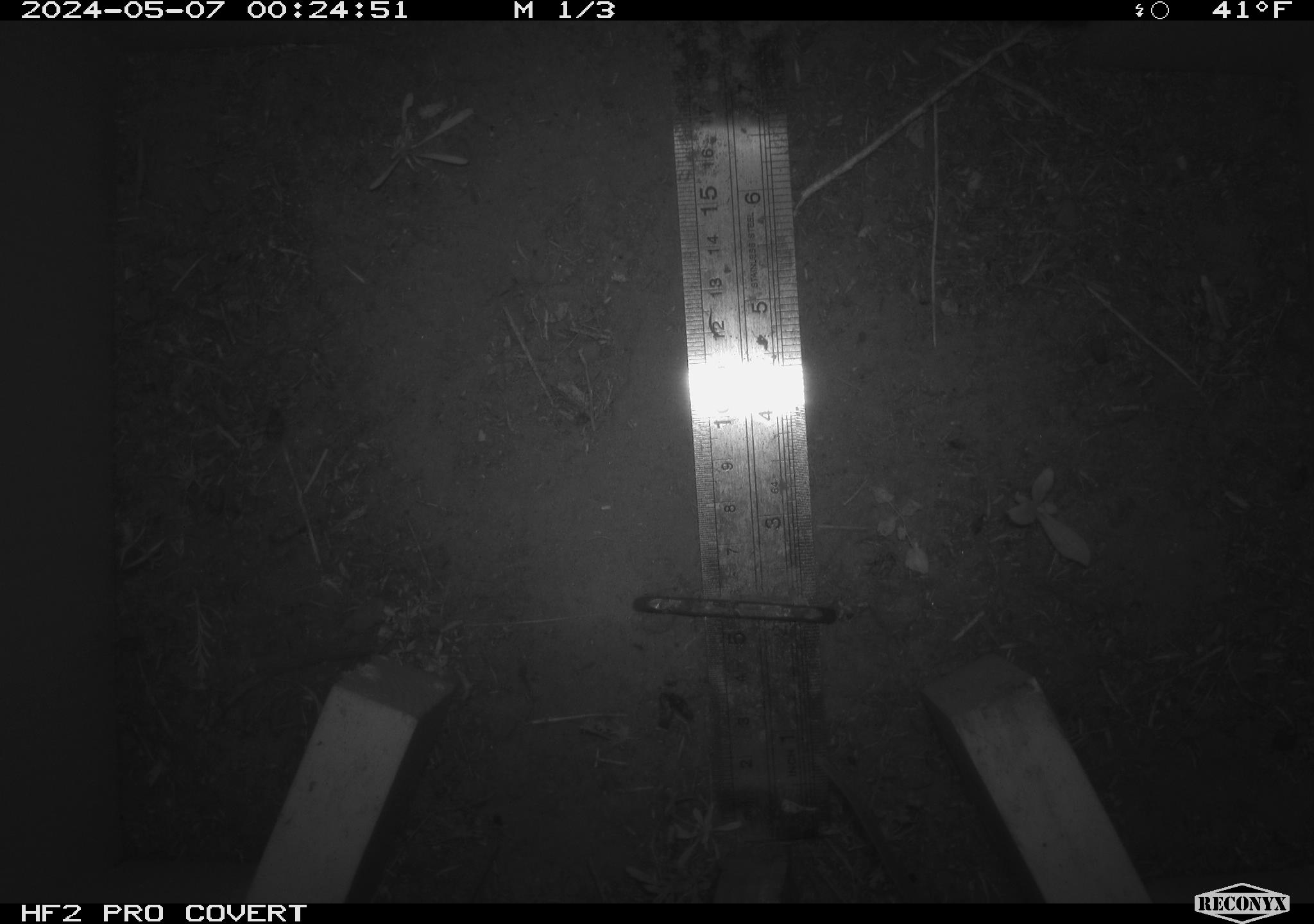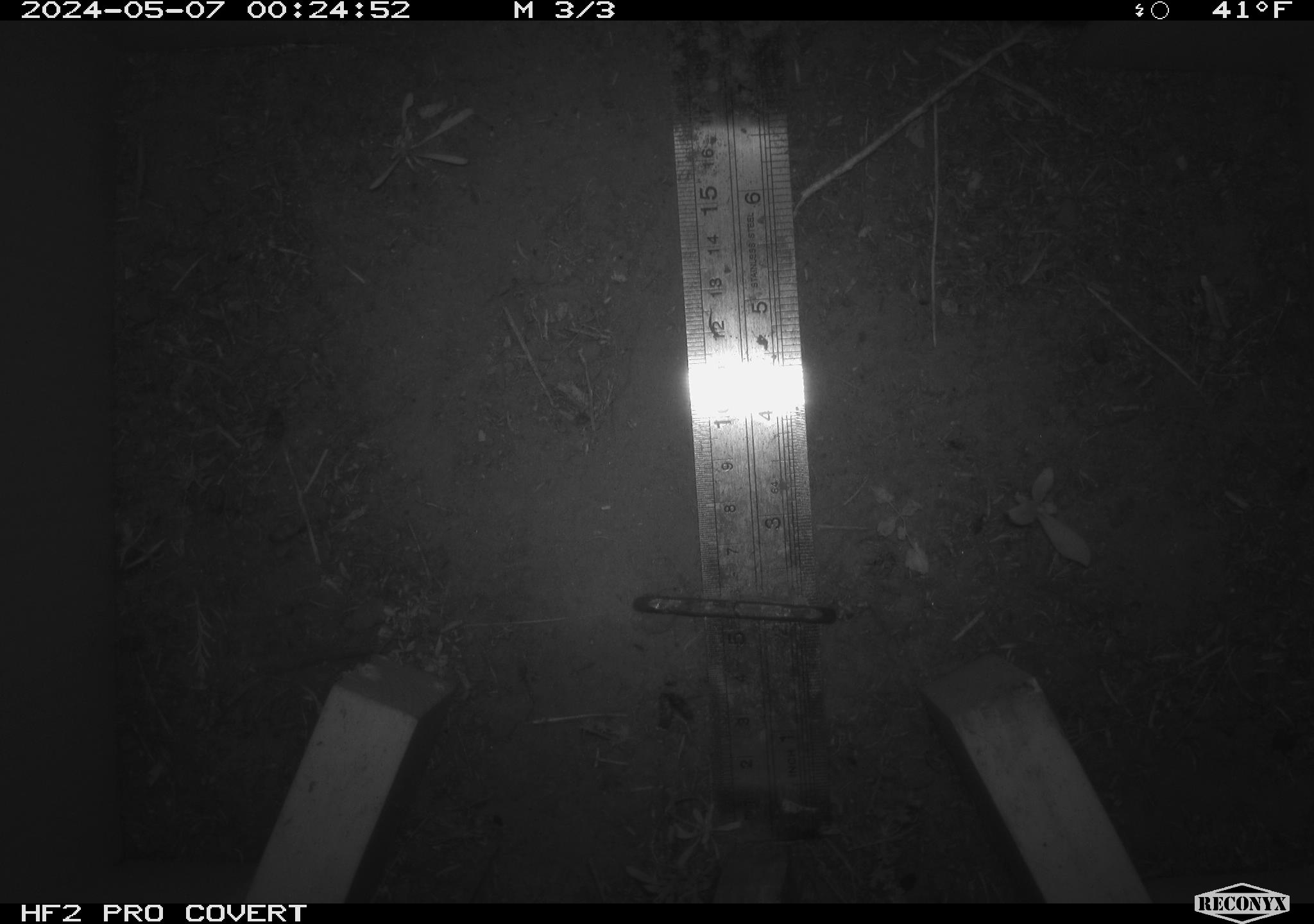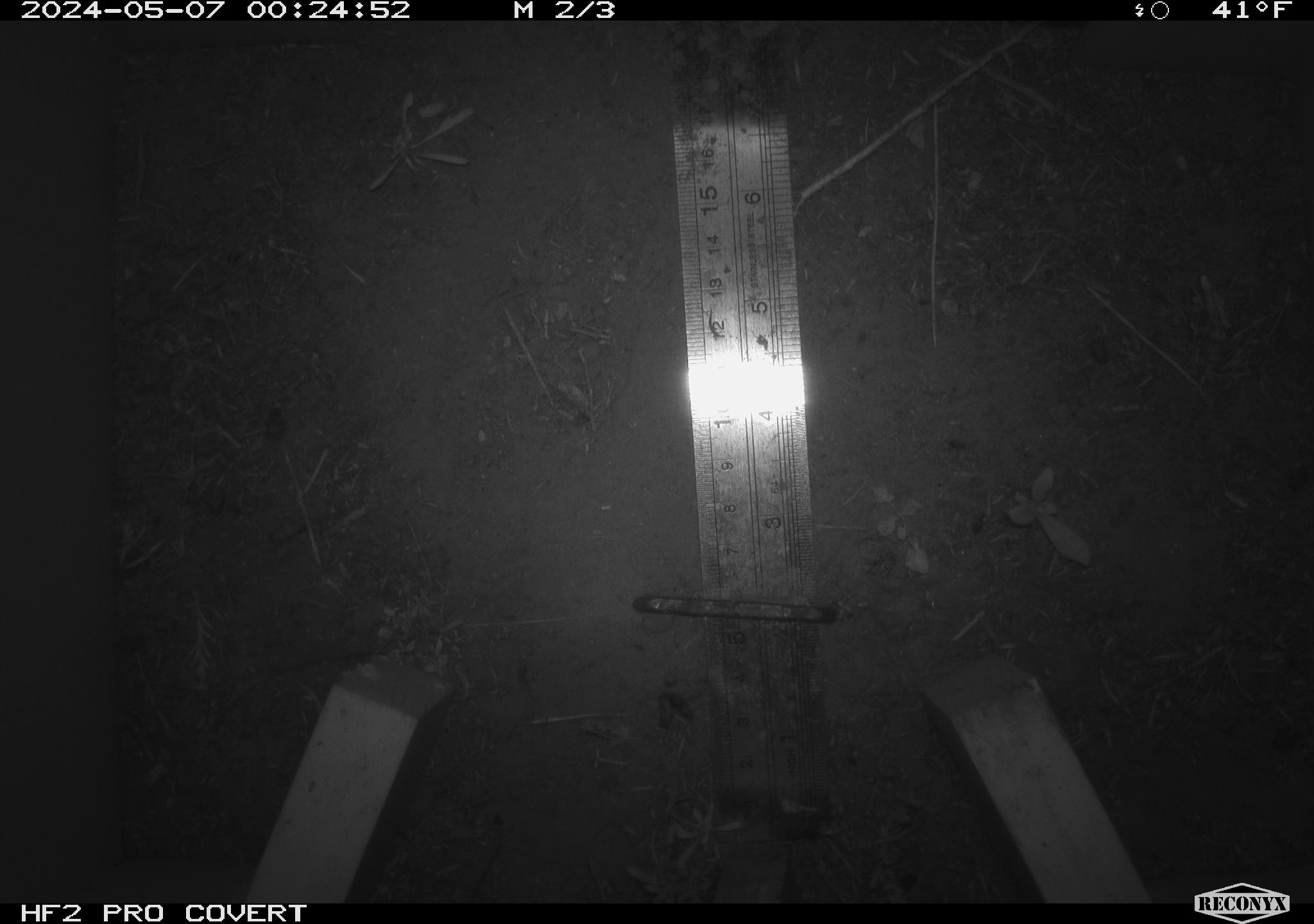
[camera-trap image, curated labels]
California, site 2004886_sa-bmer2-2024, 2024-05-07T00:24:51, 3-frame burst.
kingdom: Animalia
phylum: Chordata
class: Mammalia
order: Rodentia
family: Muridae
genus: Rattus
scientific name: Rattus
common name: rat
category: rattus species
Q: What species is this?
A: Rattus species (rat) (Rattus).